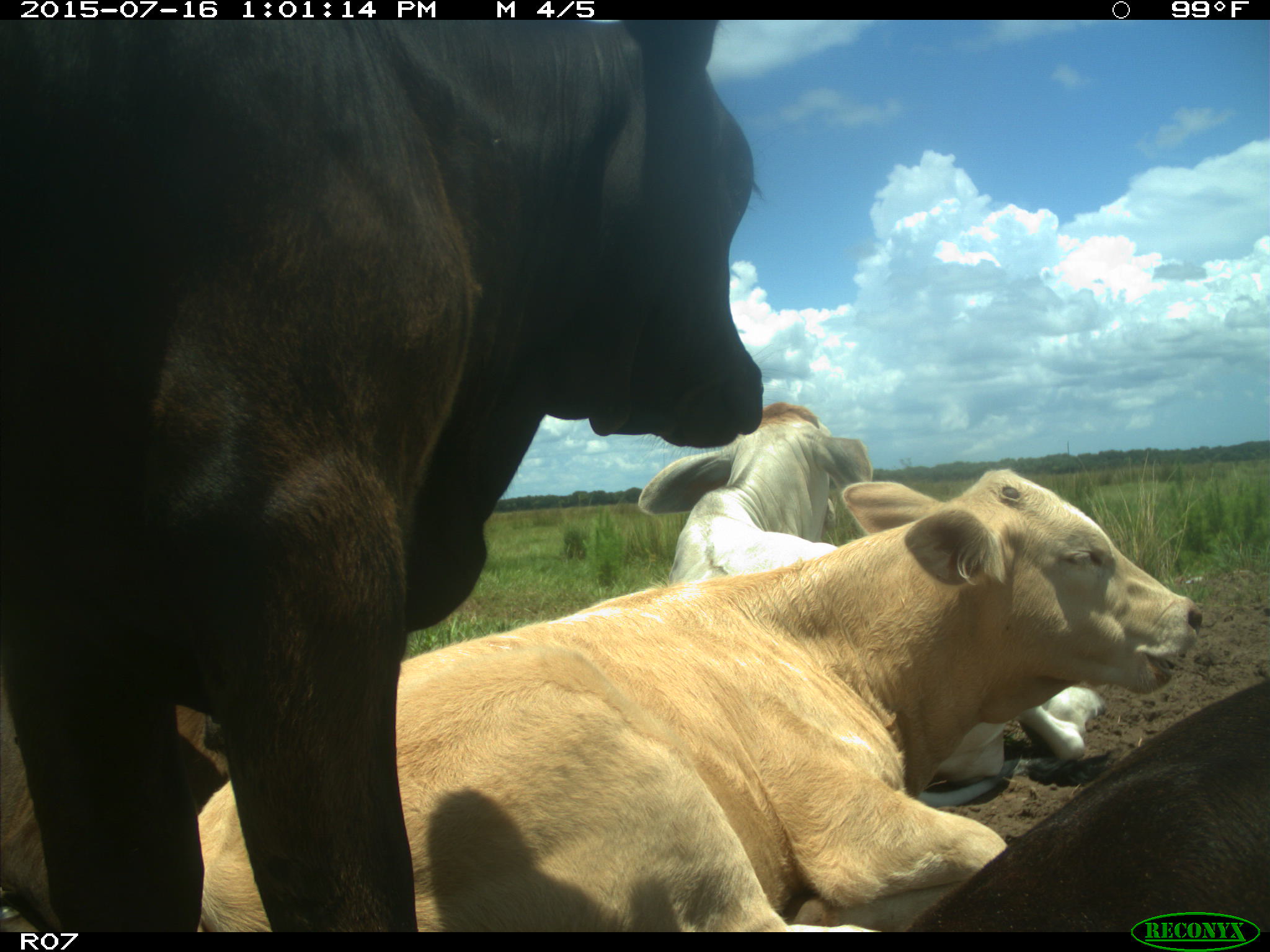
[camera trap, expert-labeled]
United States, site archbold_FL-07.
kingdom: Animalia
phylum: Chordata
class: Mammalia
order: Artiodactyla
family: Bovidae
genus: Bos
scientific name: Bos taurus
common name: domestic cow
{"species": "Bos taurus (domestic cow)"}